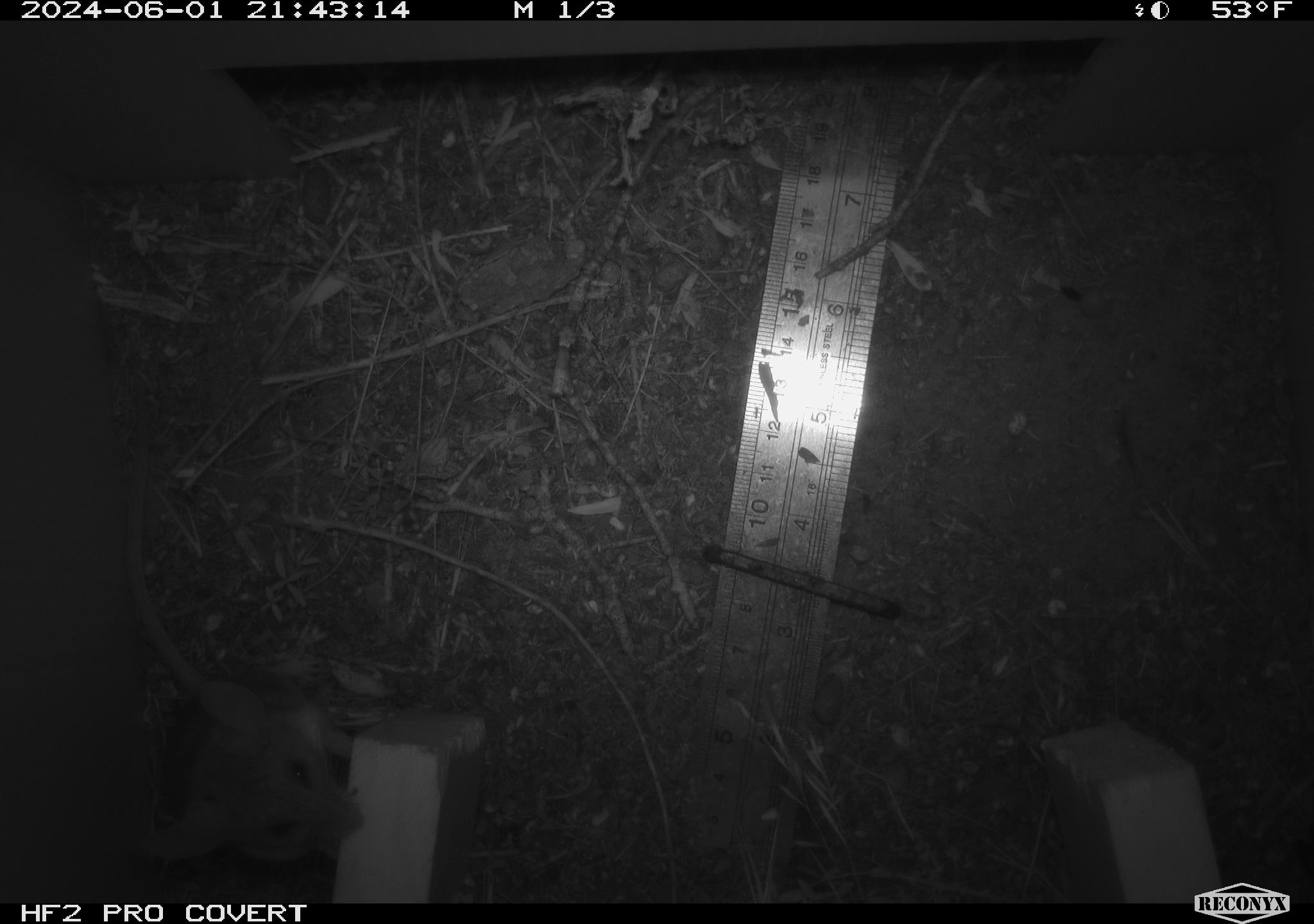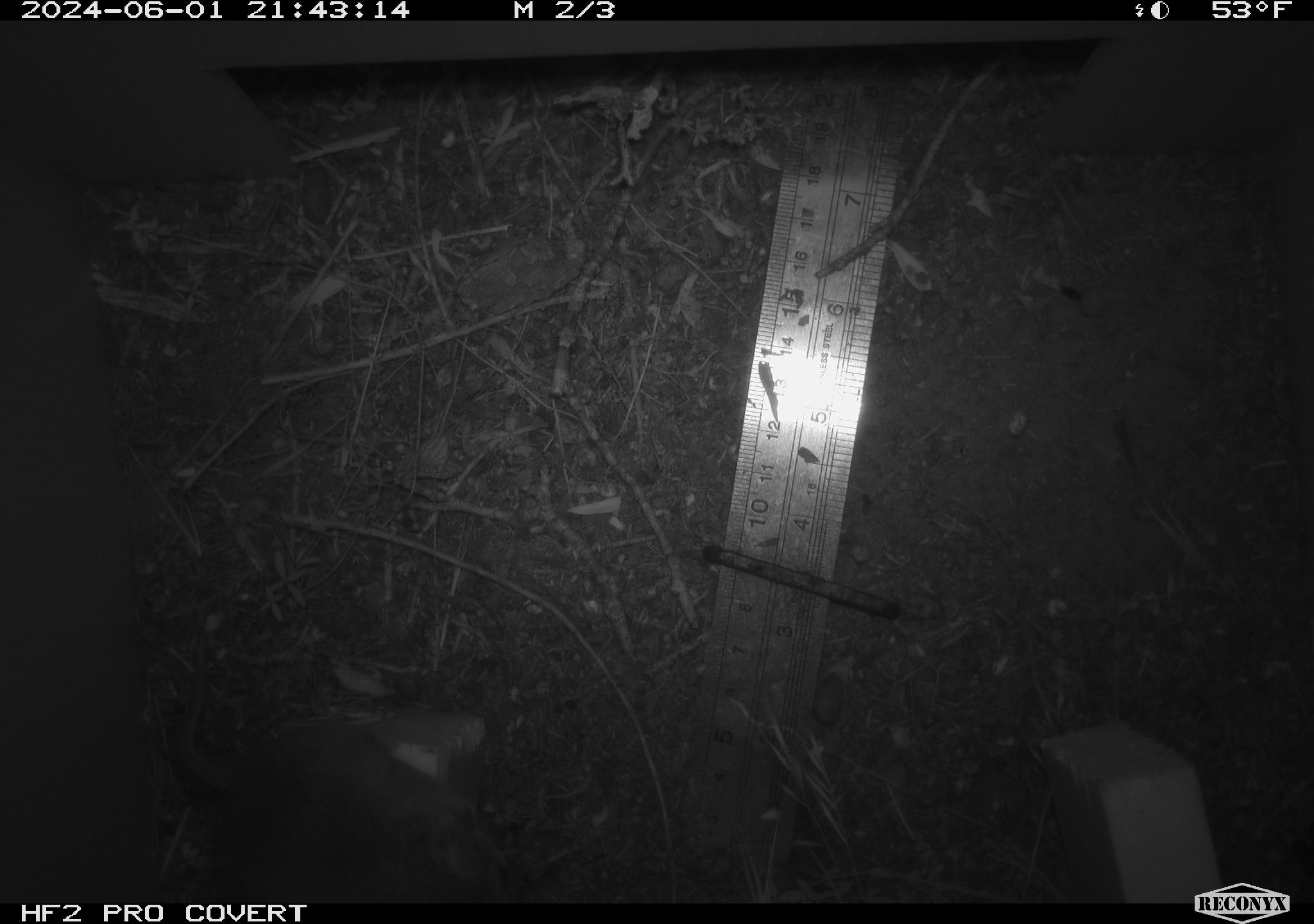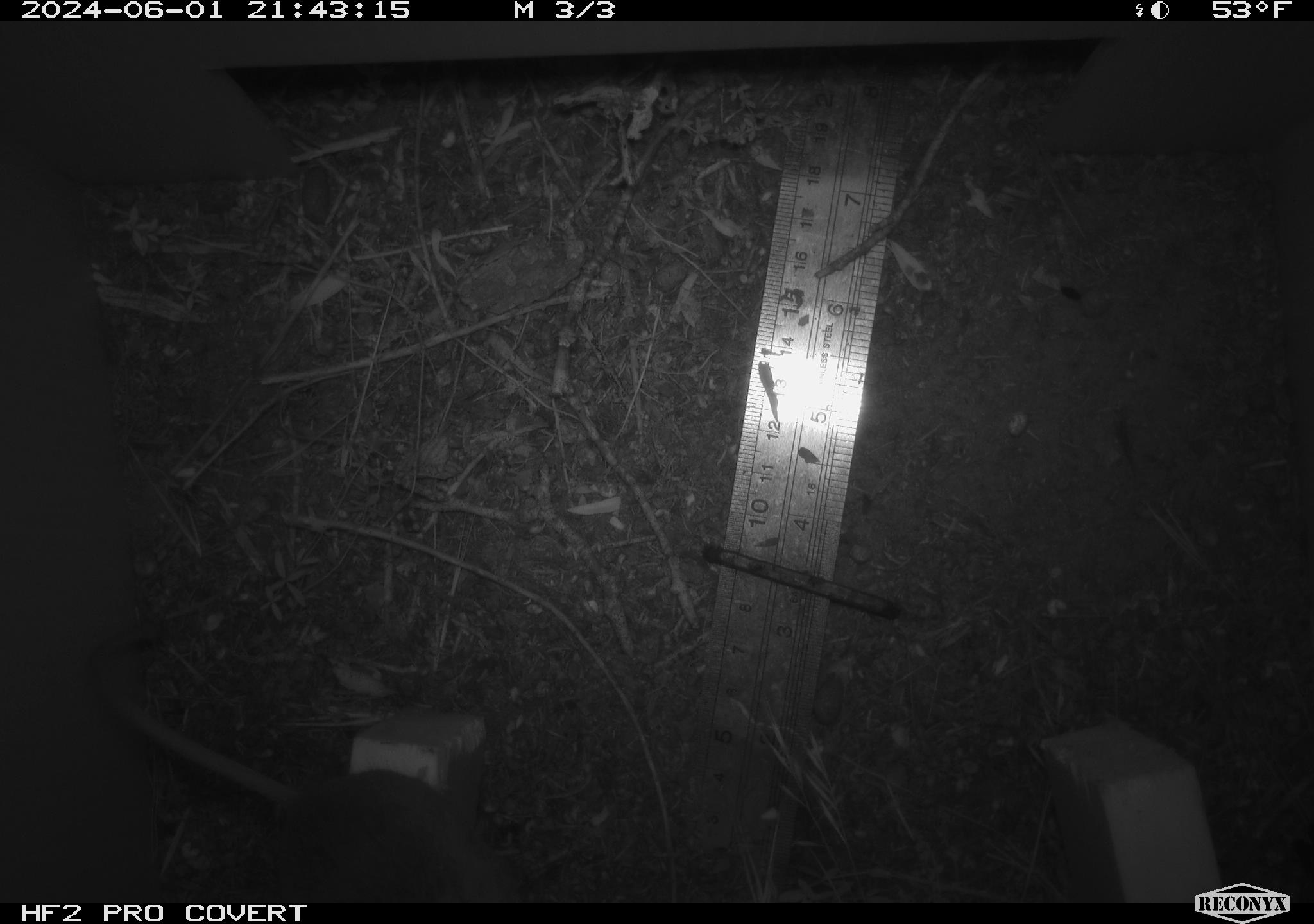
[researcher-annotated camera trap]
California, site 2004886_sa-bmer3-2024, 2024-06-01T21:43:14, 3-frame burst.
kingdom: Animalia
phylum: Chordata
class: Mammalia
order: Rodentia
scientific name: Rodentia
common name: mouse species